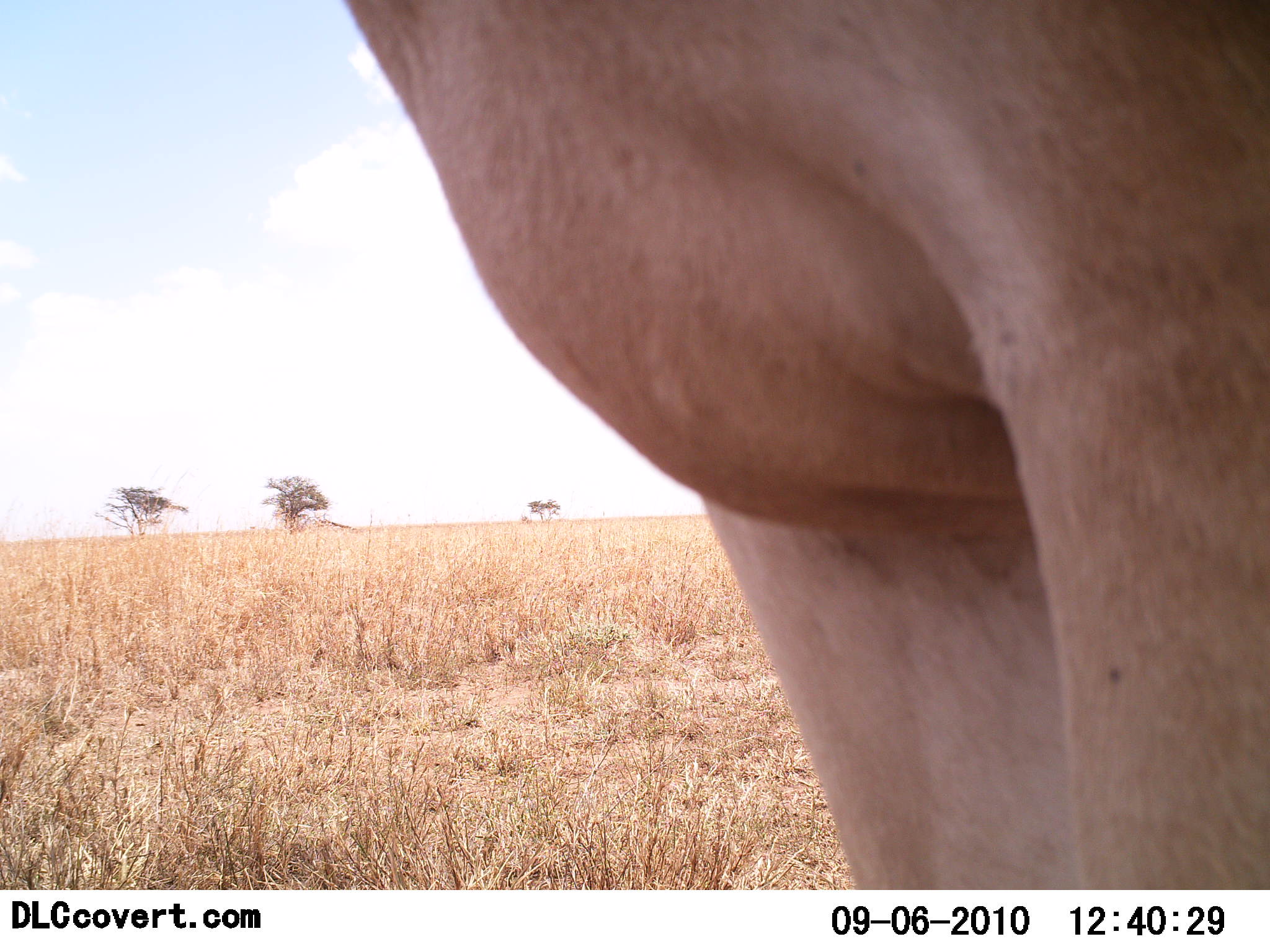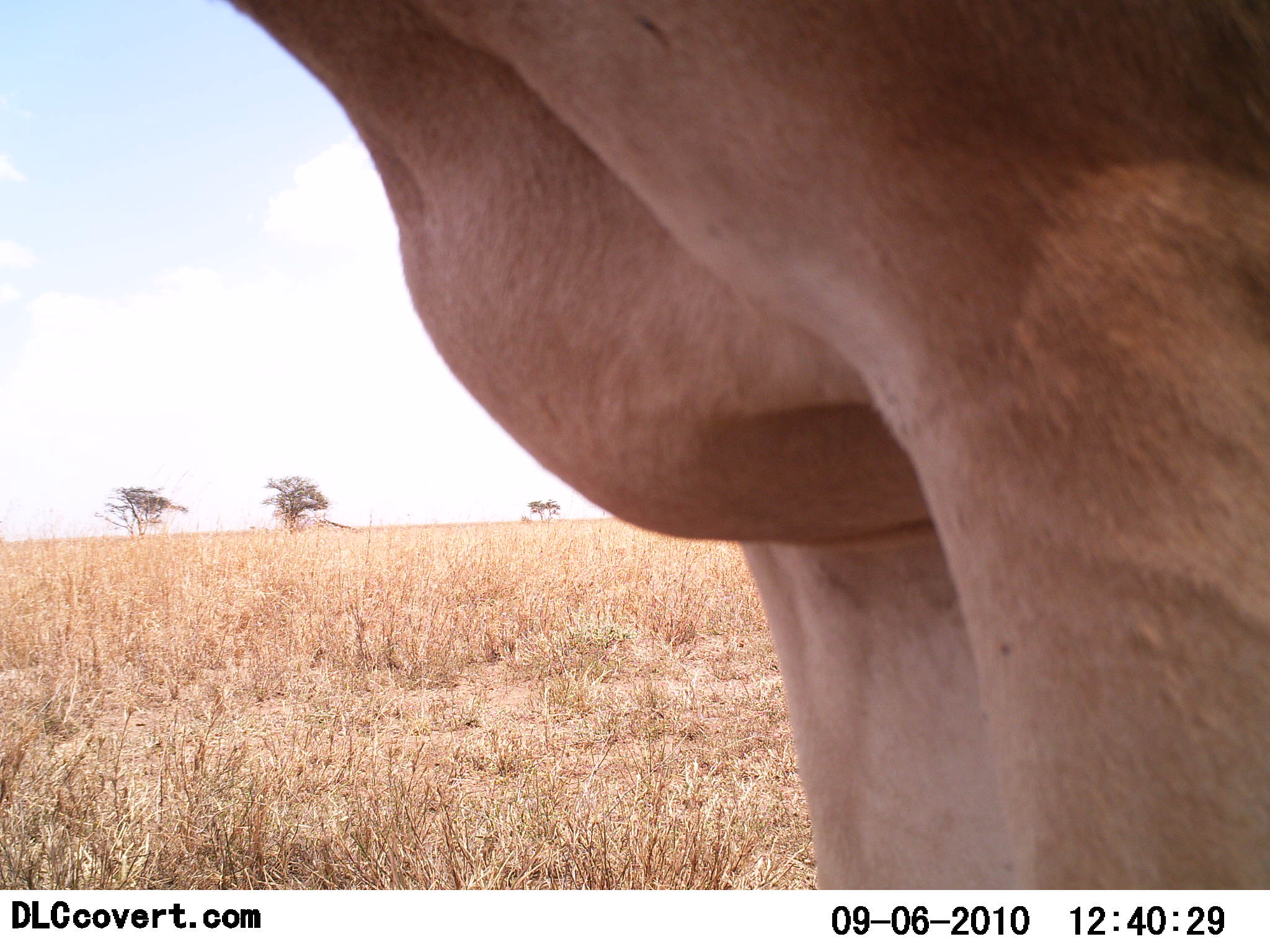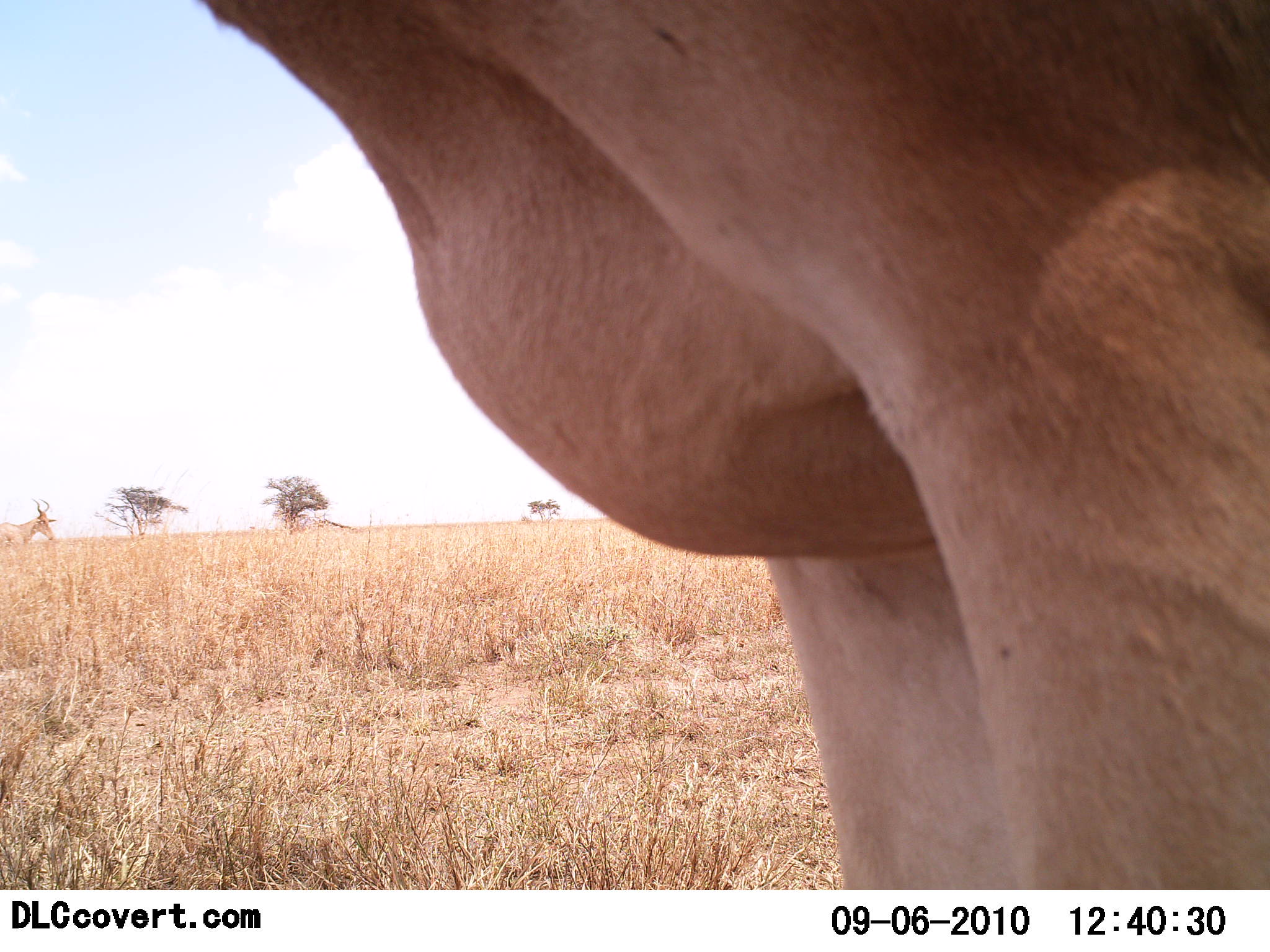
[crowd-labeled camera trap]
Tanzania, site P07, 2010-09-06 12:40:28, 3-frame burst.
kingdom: Animalia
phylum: Chordata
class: Mammalia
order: Artiodactyla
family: Bovidae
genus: Alcelaphus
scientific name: Alcelaphus buselaphus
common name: hartebeest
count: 1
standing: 100%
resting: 0%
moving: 18%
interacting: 0%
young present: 0%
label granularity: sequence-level